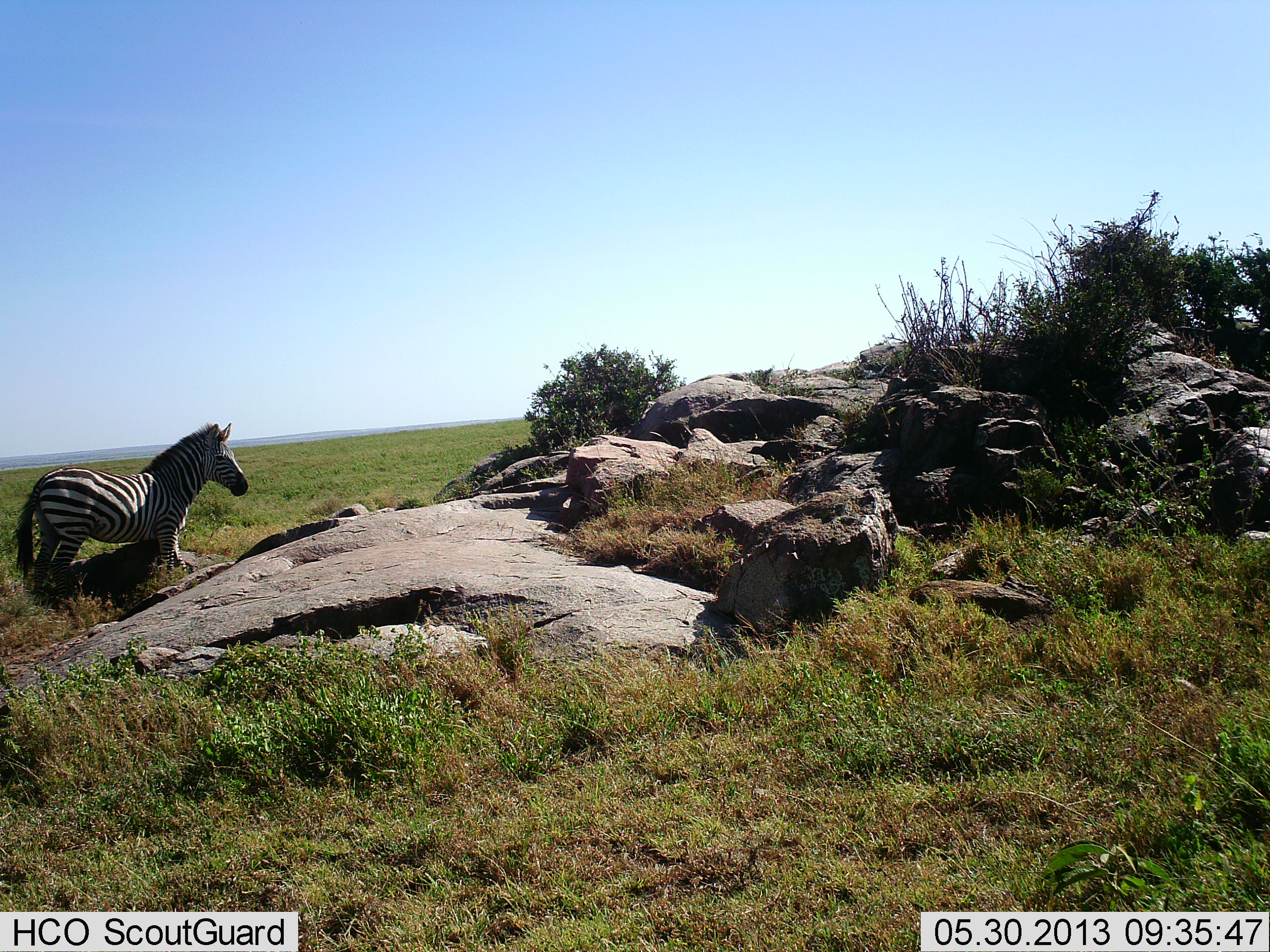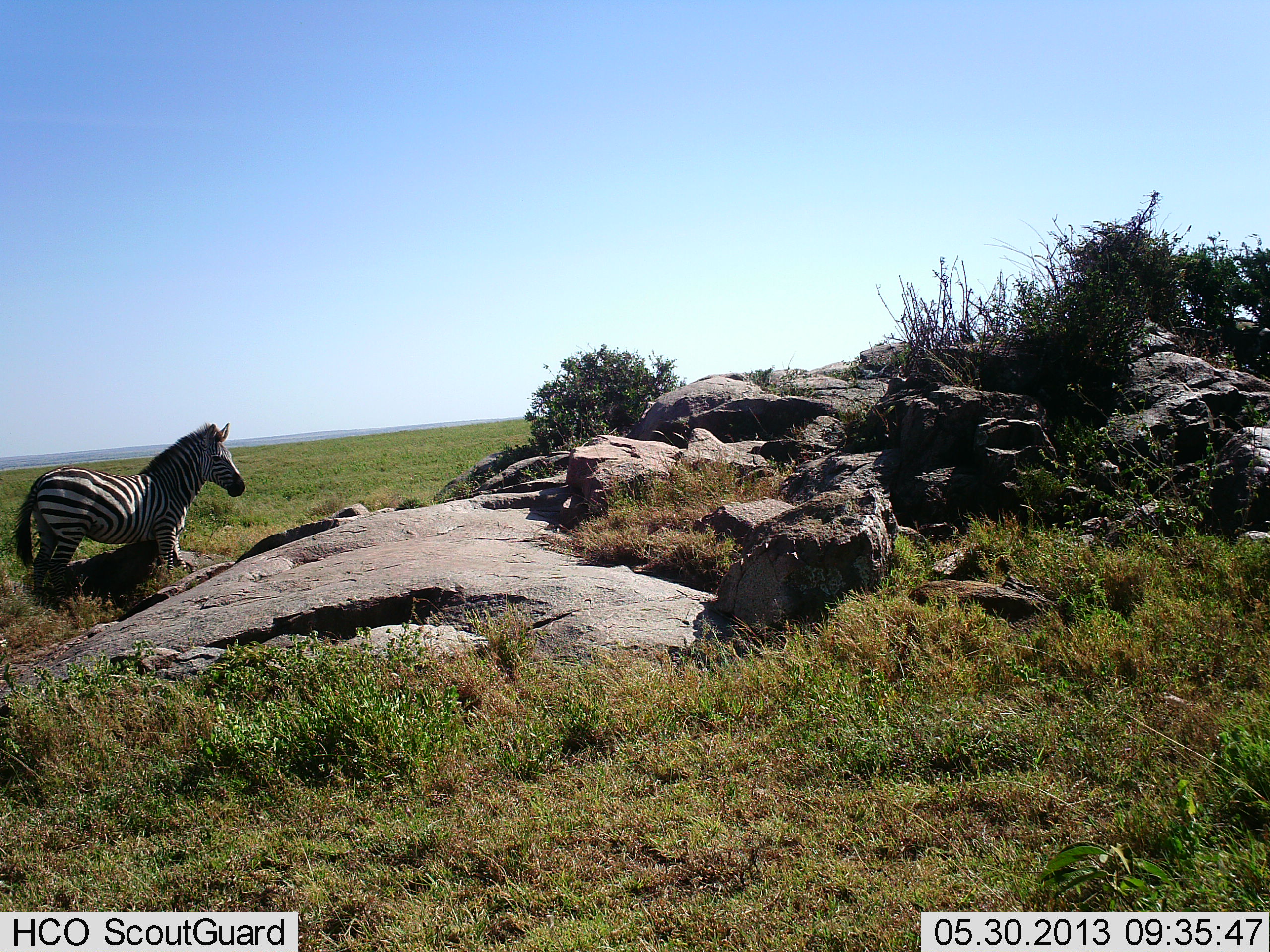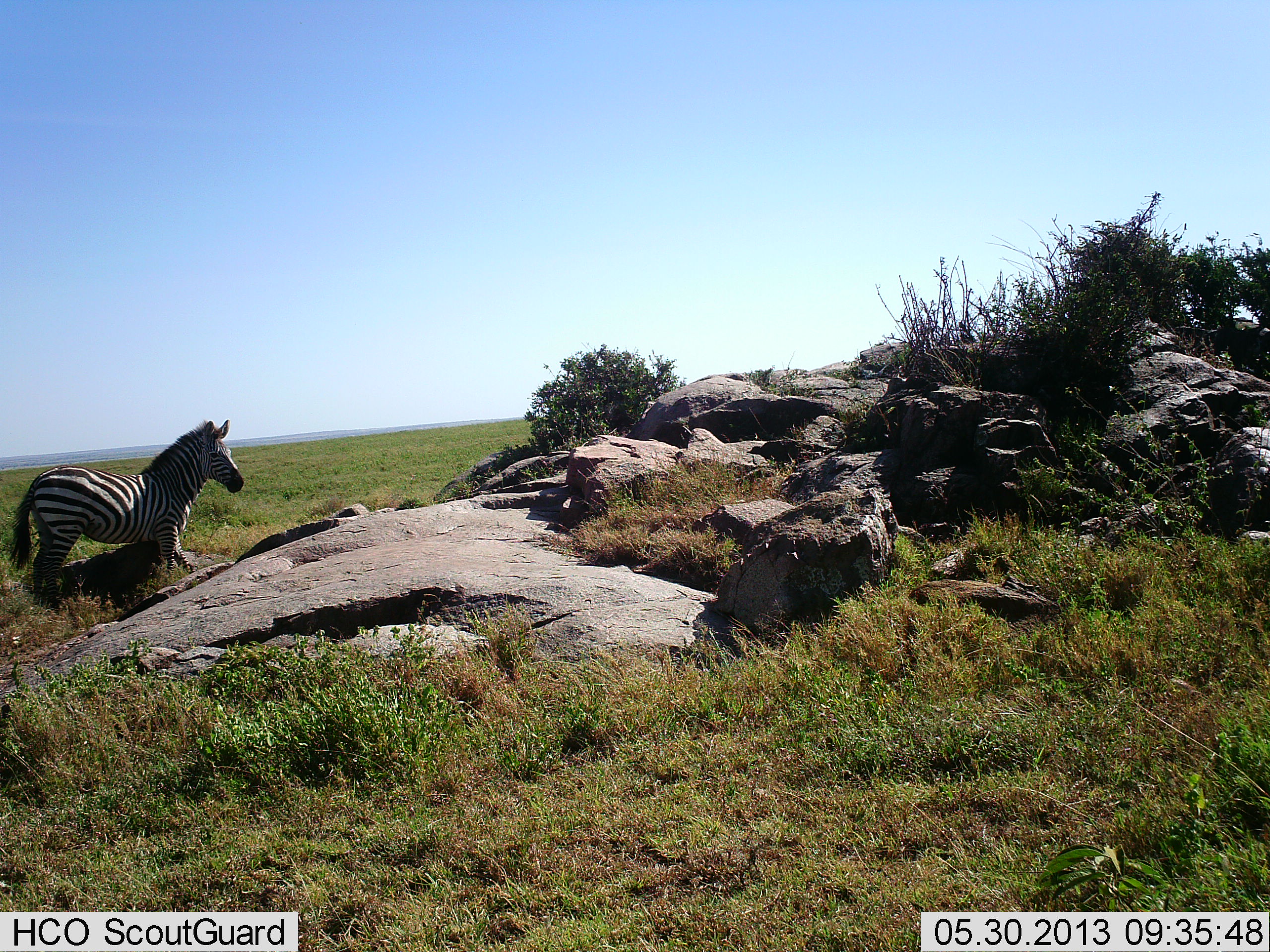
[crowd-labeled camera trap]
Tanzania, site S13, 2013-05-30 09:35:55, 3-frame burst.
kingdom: Animalia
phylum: Chordata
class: Mammalia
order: Perissodactyla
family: Equidae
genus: Equus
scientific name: Equus quagga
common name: plains zebra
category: zebra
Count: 1.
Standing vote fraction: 89%.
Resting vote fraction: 0%.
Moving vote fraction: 11%.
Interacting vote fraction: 0%.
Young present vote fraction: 3%.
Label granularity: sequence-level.